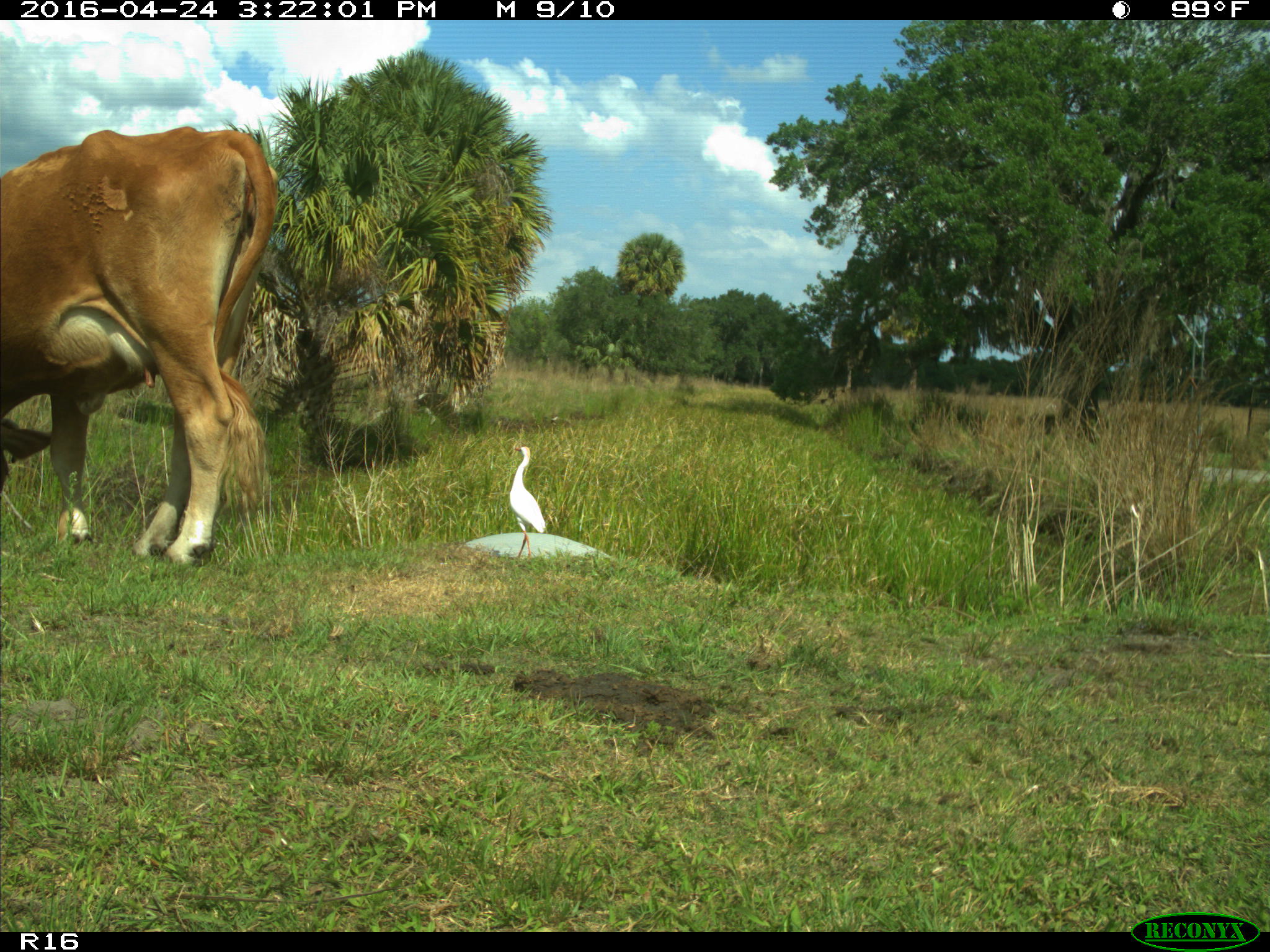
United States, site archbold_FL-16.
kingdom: Animalia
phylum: Chordata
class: Mammalia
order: Artiodactyla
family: Bovidae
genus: Bos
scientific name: Bos taurus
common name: domestic cow